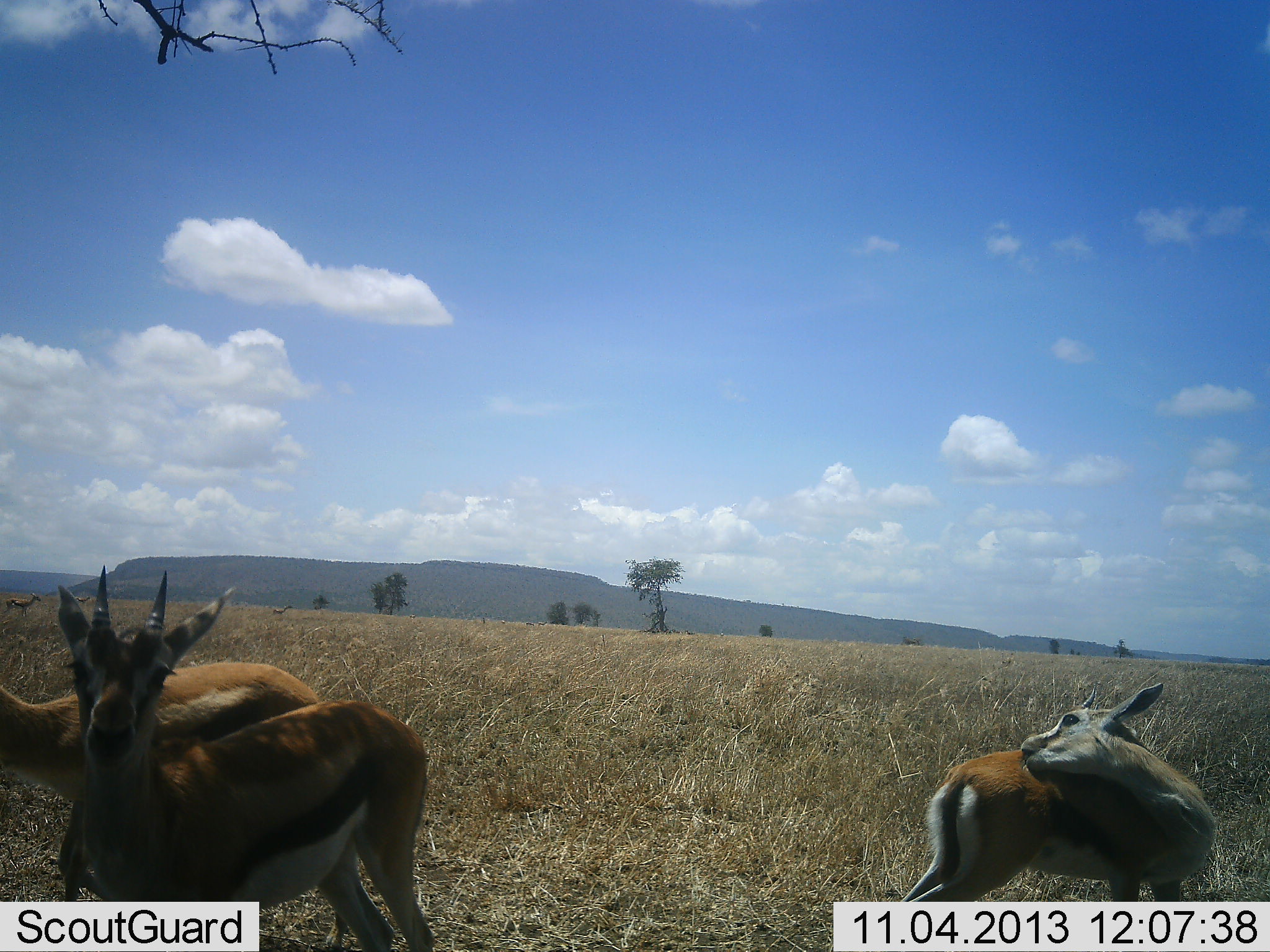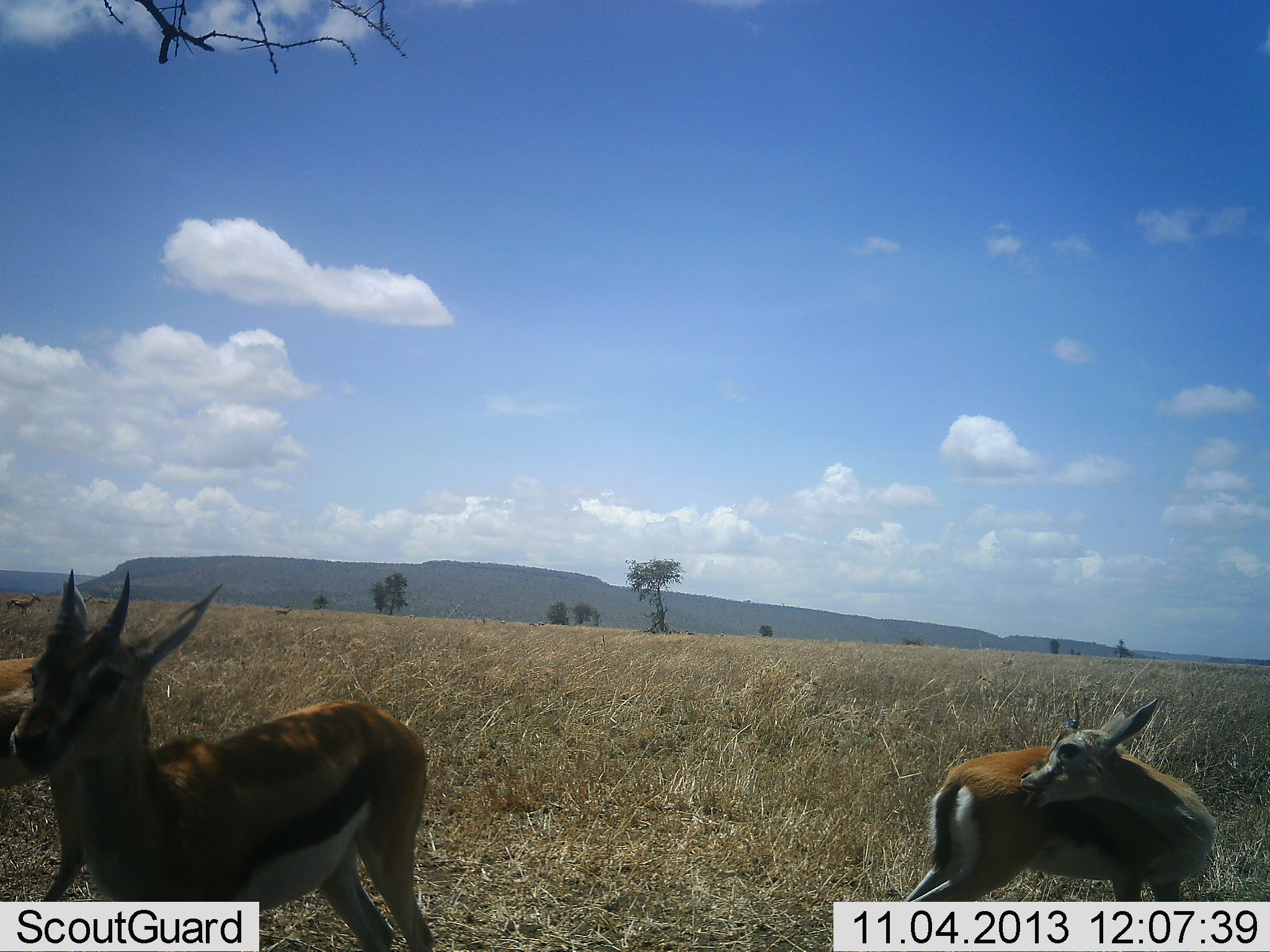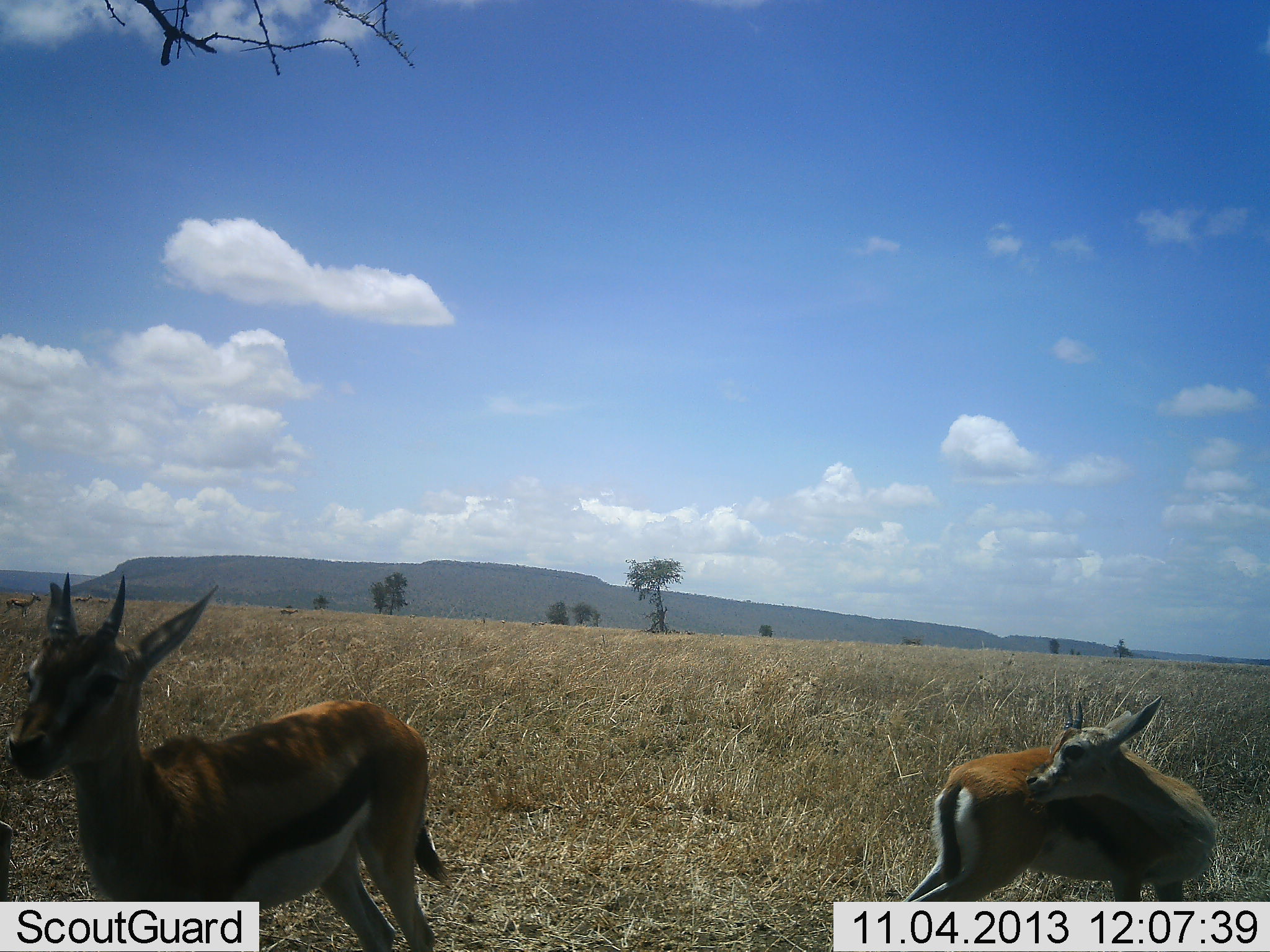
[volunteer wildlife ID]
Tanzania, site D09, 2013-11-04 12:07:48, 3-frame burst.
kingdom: Animalia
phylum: Chordata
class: Mammalia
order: Artiodactyla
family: Bovidae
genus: Eudorcas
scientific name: Eudorcas thomsonii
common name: thomson's gazelle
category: gazellethomsons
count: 3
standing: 90%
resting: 40%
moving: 20%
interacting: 0%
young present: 0%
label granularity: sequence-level